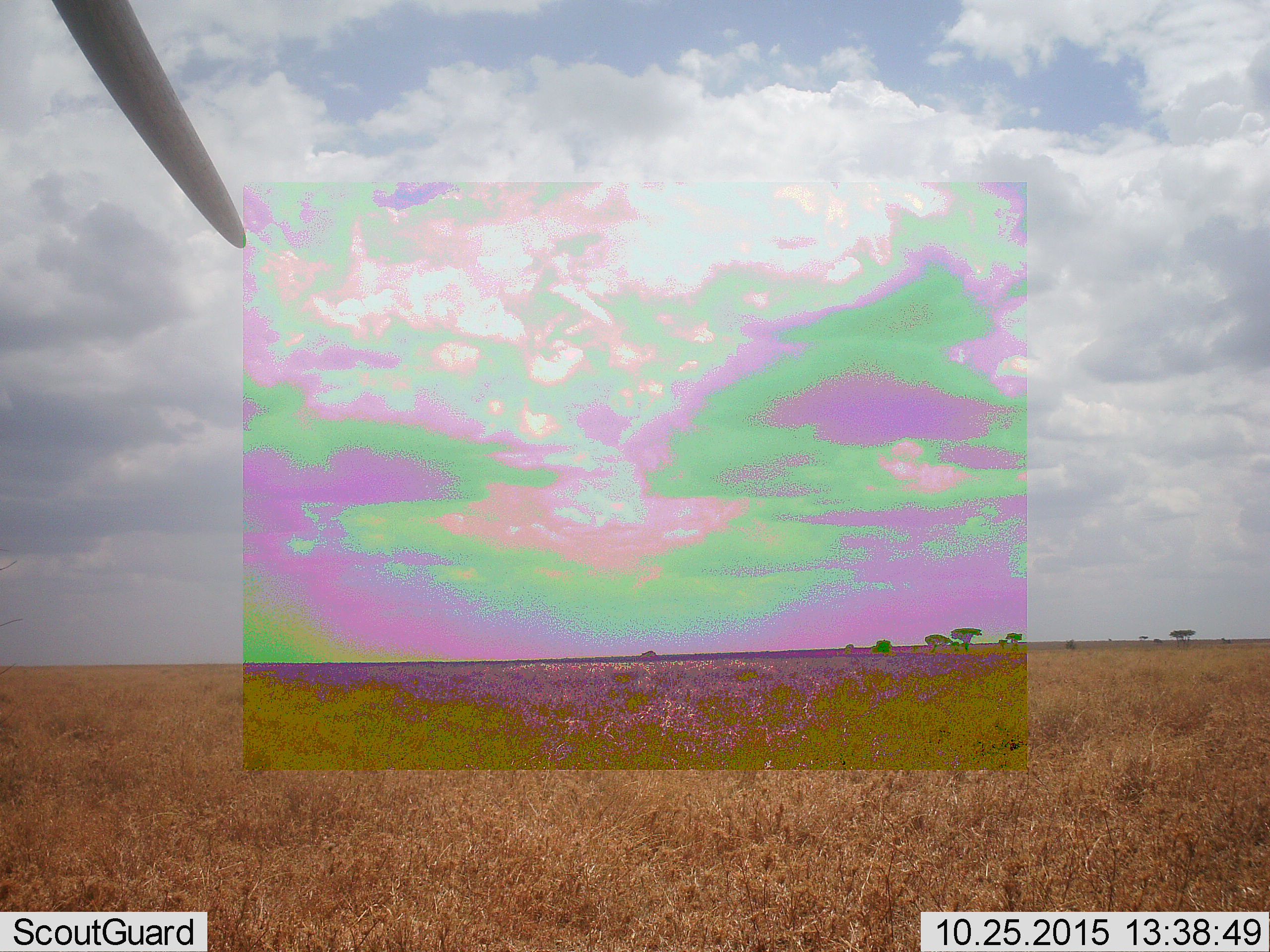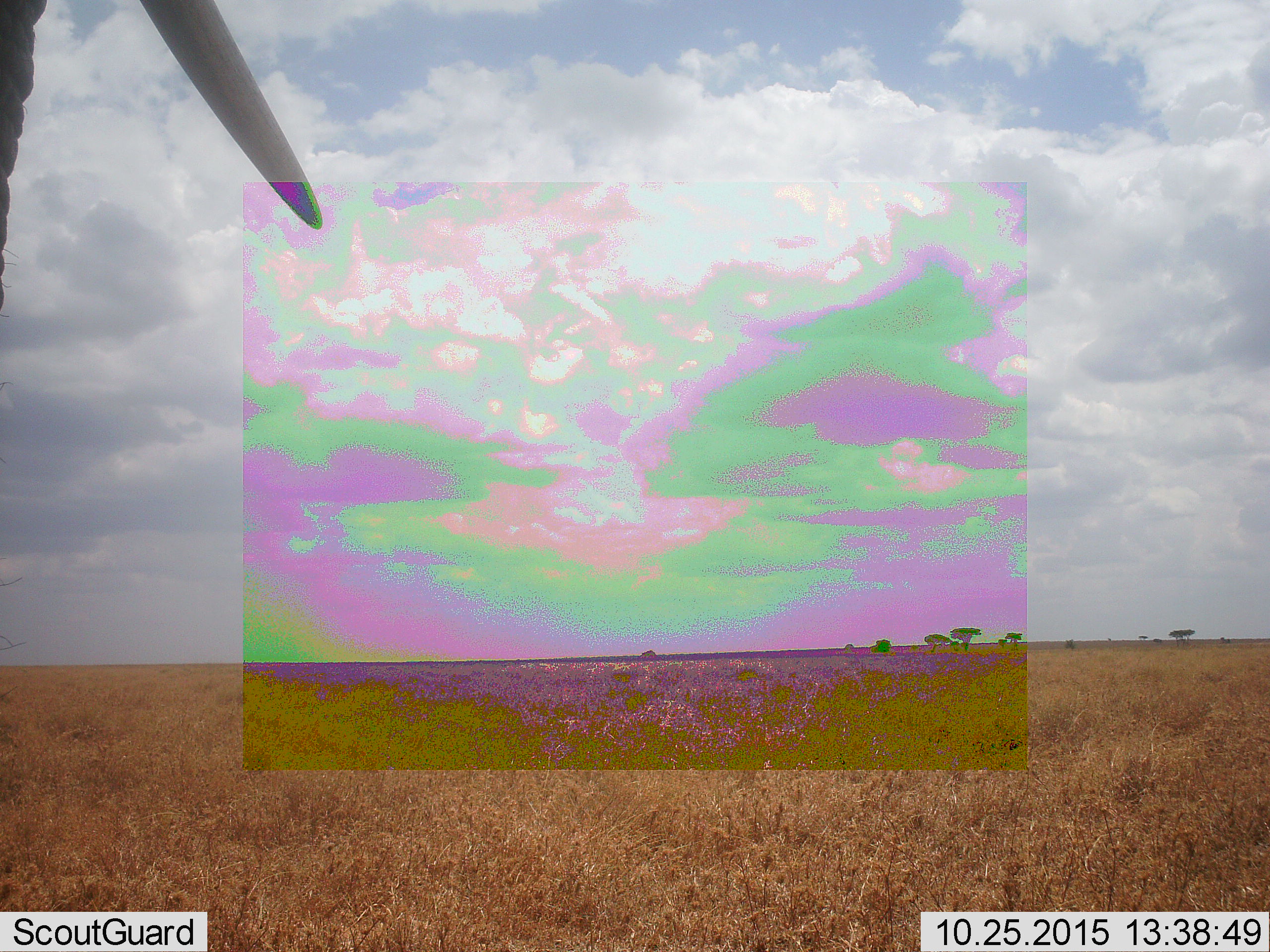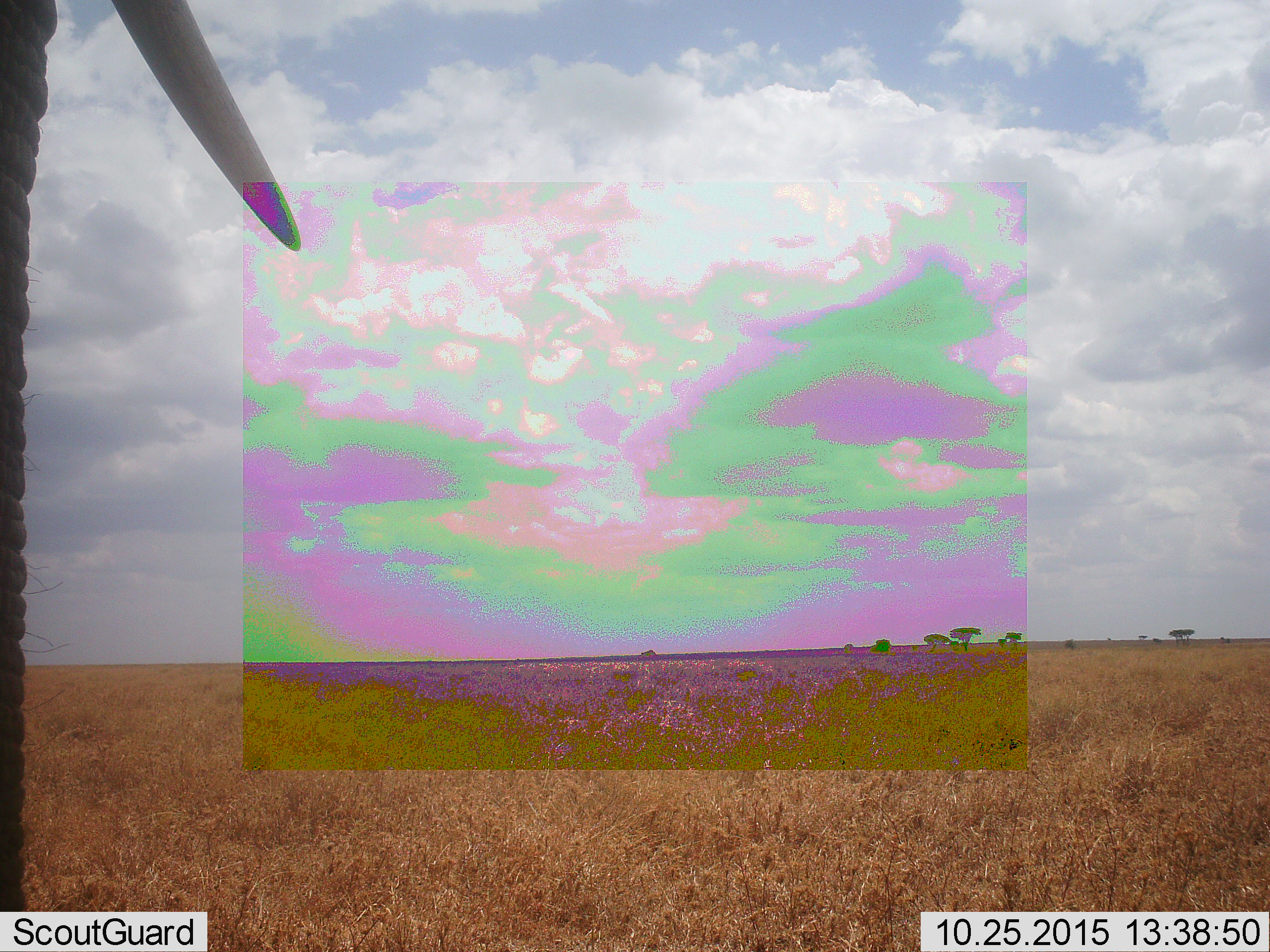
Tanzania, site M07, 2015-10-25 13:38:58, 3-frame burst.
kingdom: Animalia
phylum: Chordata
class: Mammalia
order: Proboscidea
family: Elephantidae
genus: Loxodonta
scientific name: Loxodonta africana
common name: african bush elephant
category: elephant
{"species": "elephant (african bush elephant) (Loxodonta africana)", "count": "1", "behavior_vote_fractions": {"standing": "86%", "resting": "0%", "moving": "14%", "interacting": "0%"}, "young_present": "0%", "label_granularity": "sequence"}